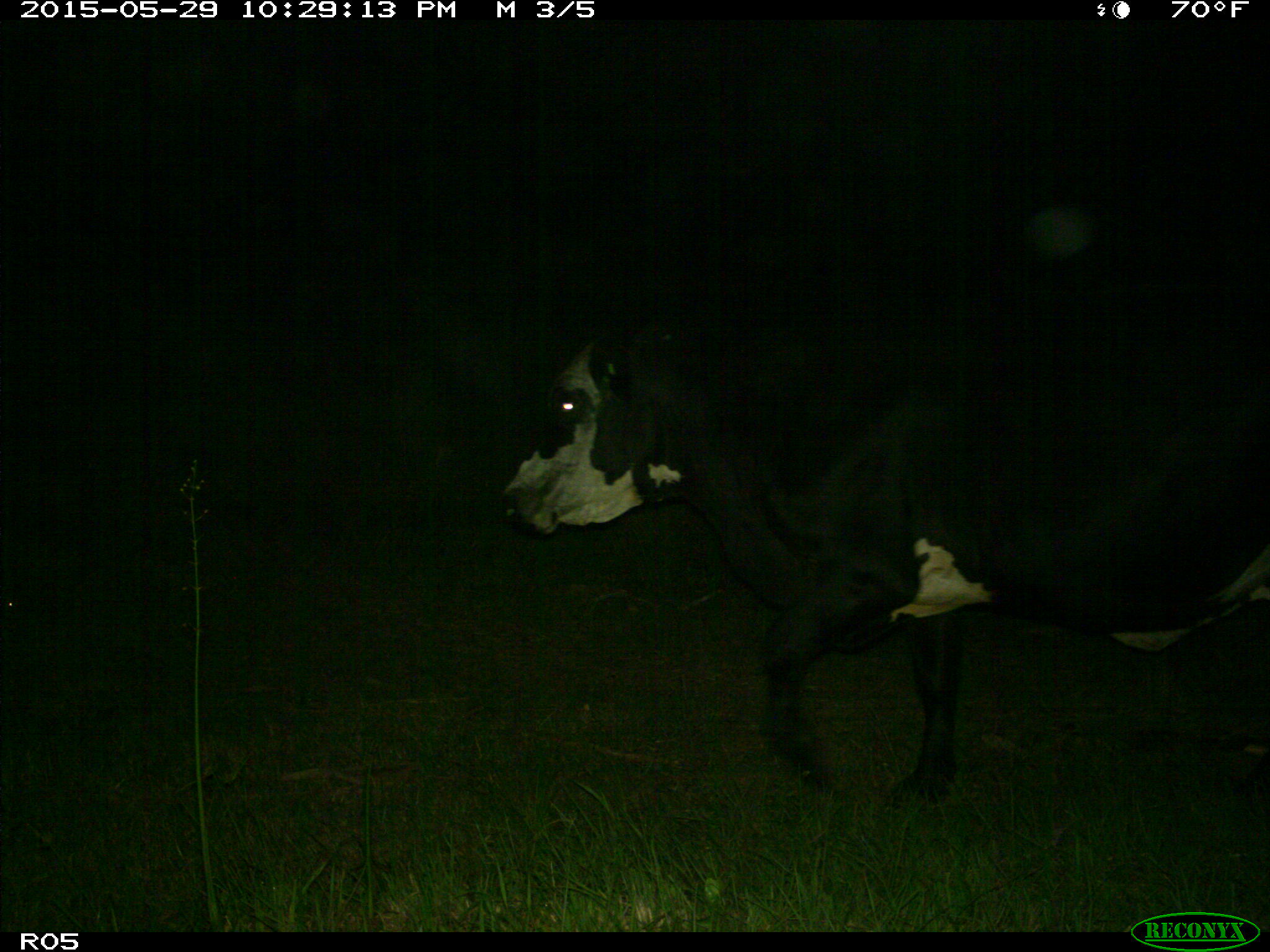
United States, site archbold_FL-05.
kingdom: Animalia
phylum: Chordata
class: Mammalia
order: Artiodactyla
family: Bovidae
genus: Bos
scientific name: Bos taurus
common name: domestic cow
Bos taurus (domestic cow).